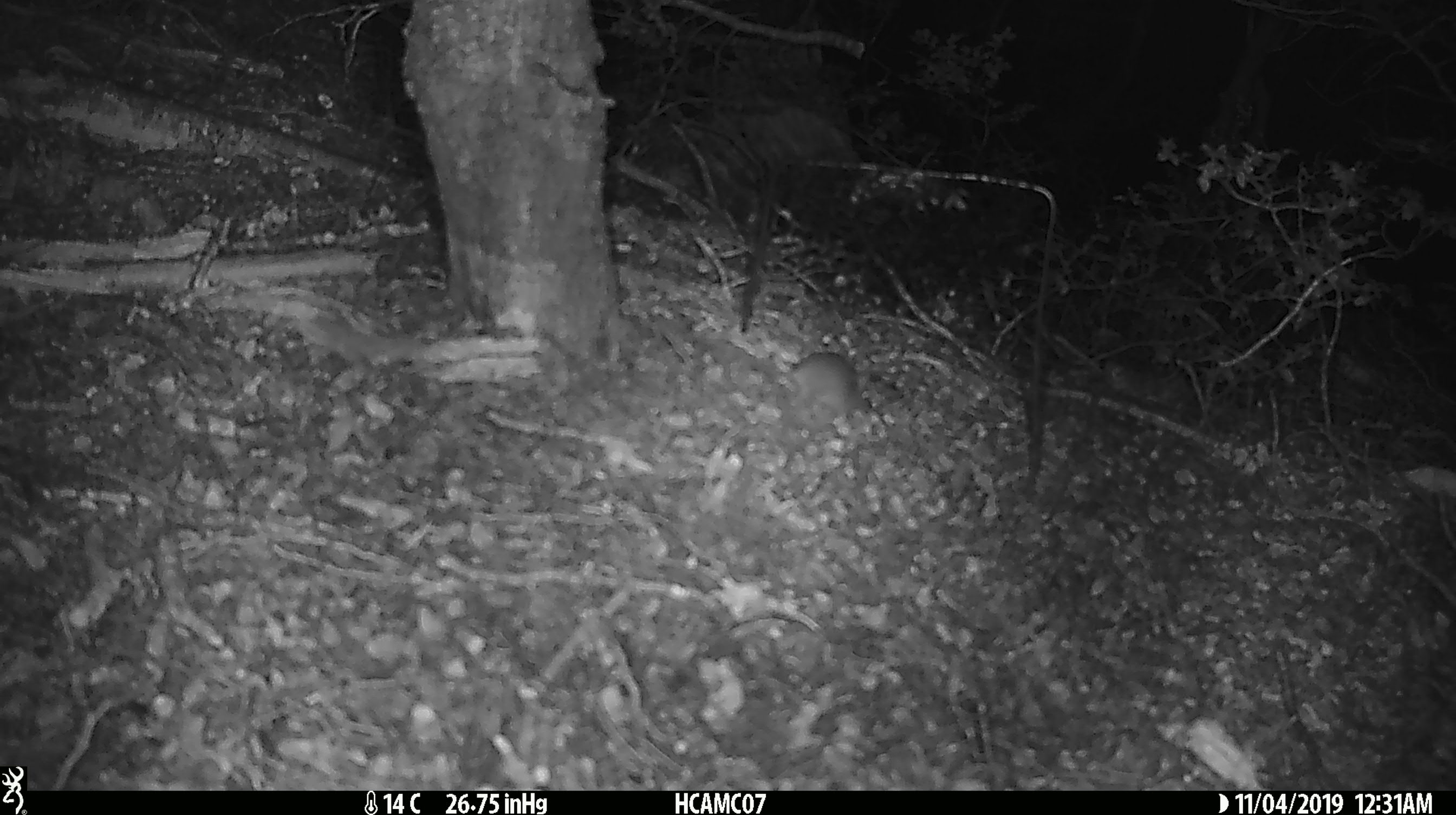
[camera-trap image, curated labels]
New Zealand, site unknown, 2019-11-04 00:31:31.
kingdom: Animalia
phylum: Chordata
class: Mammalia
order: Rodentia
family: Muridae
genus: Mus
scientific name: Mus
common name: mouse